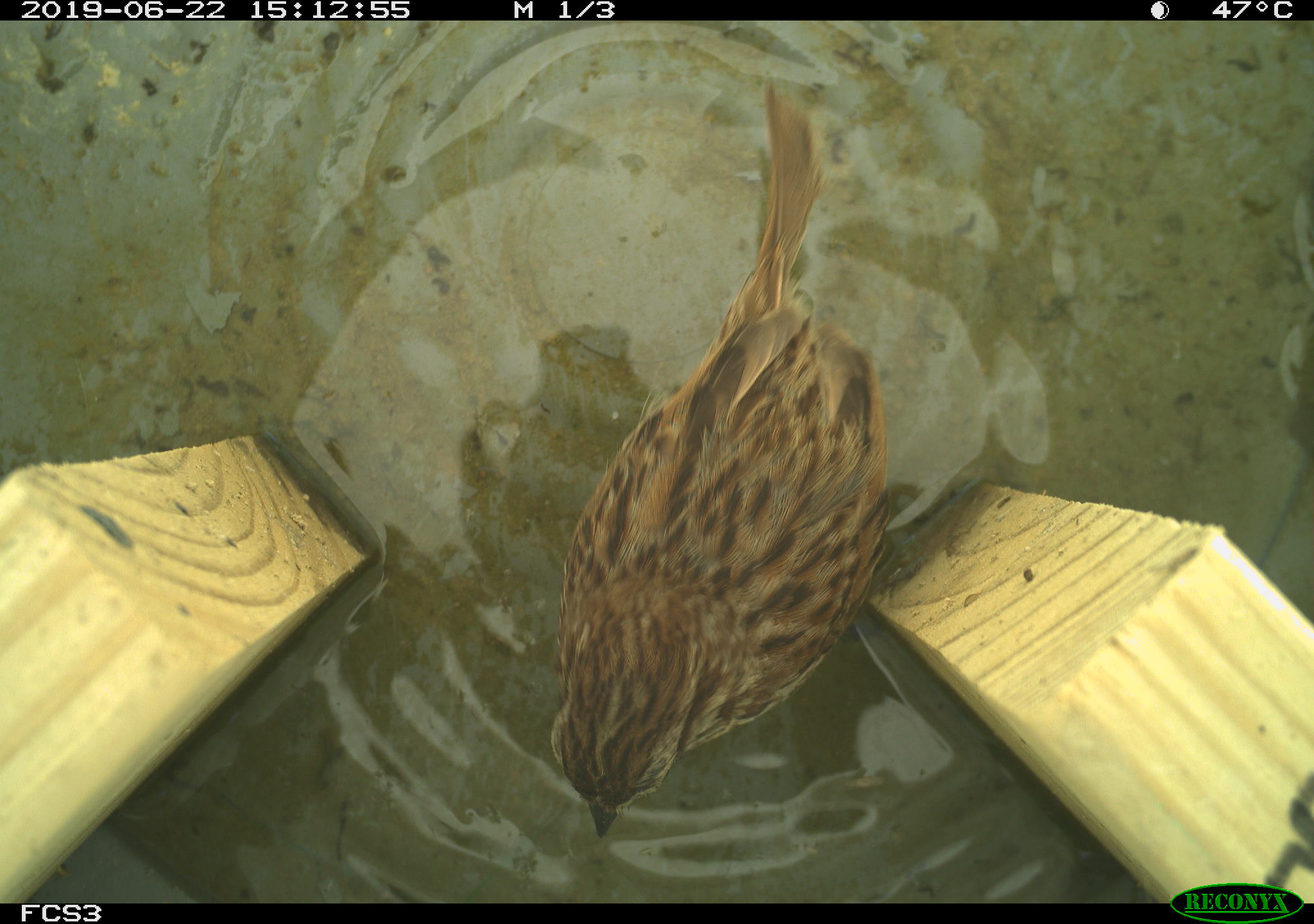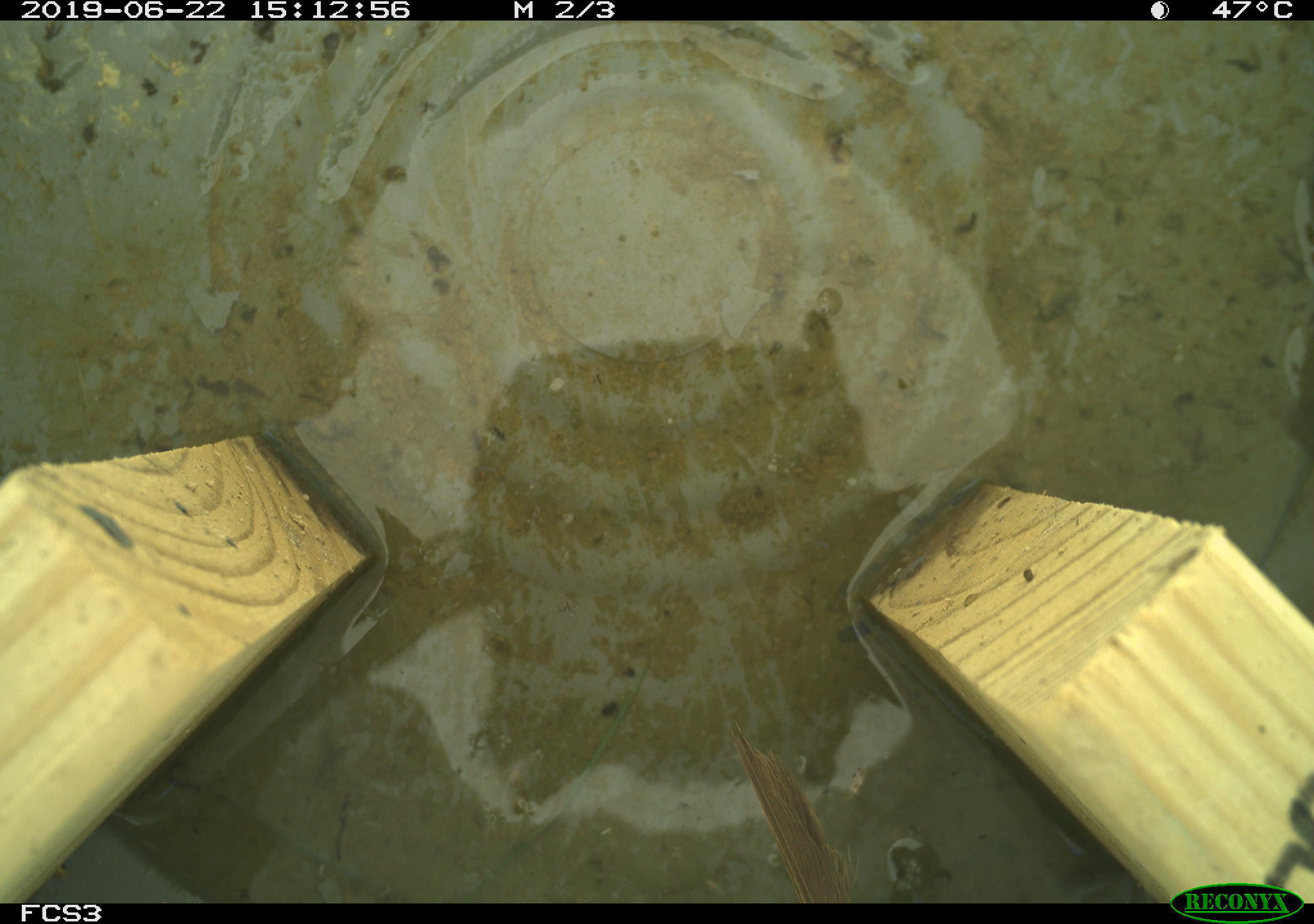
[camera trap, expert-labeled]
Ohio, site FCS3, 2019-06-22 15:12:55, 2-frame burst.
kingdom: Animalia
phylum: Chordata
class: Aves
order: Passeriformes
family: Passerellidae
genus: Melospiza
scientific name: Melospiza melodia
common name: song sparrow